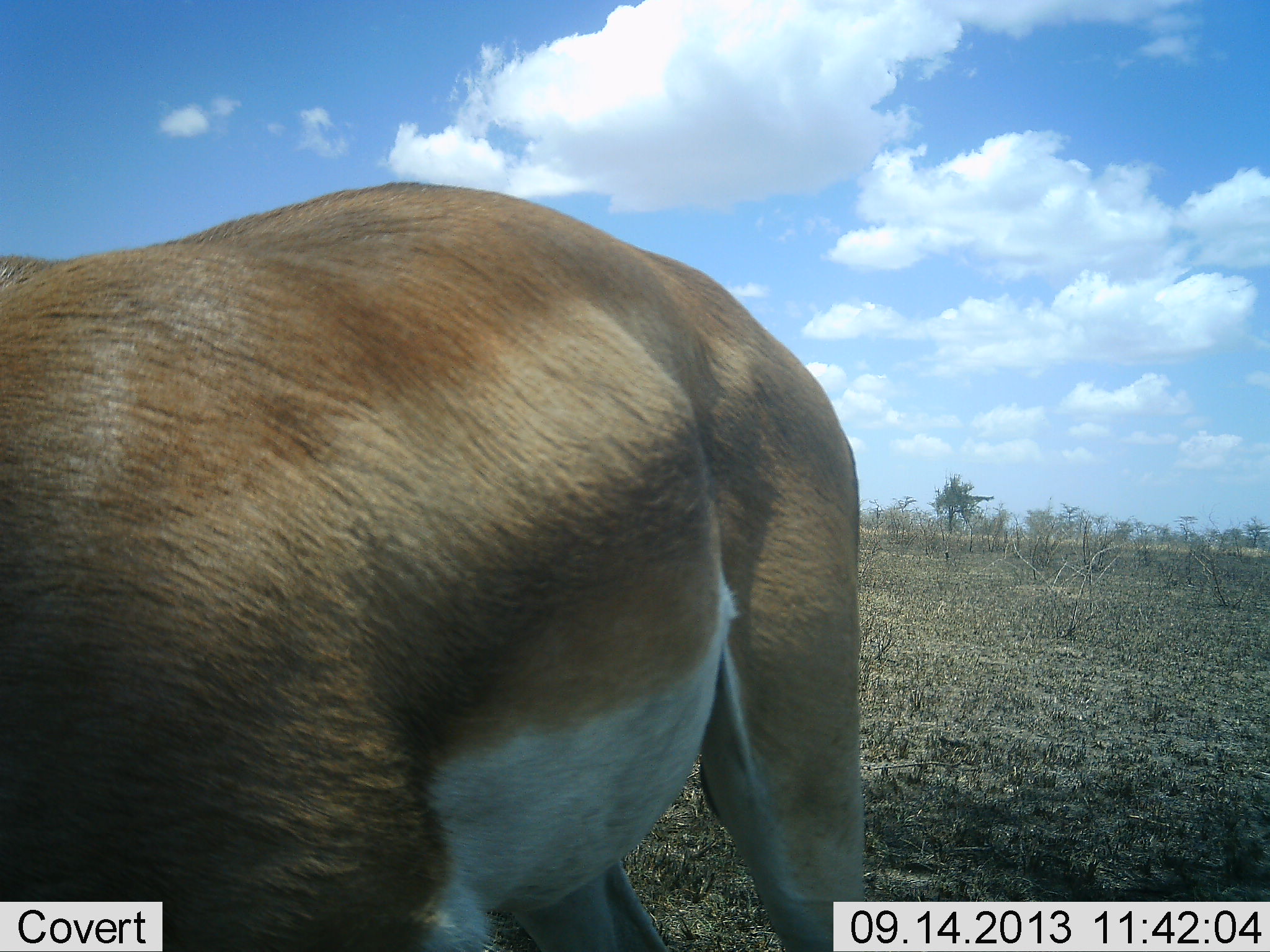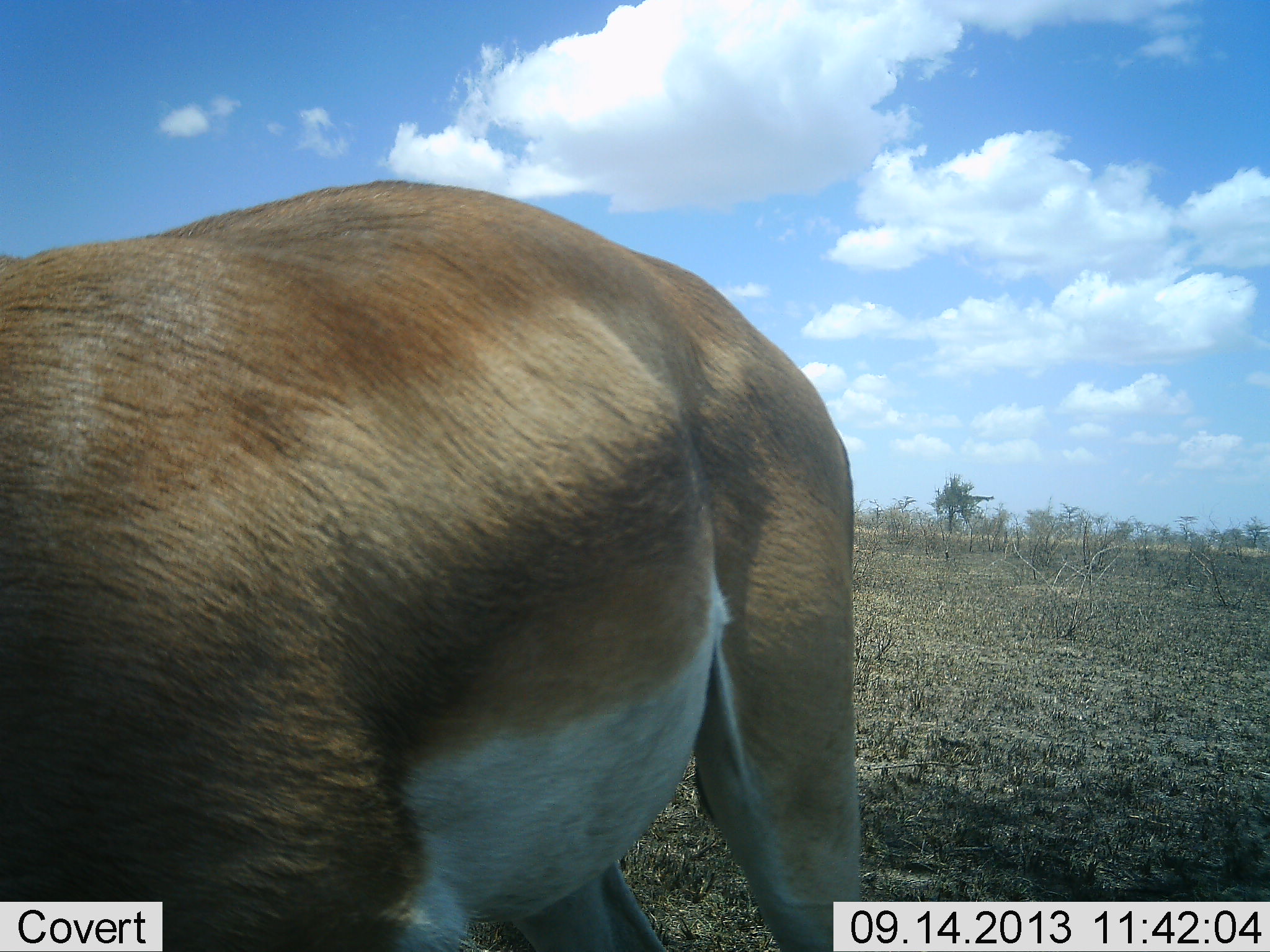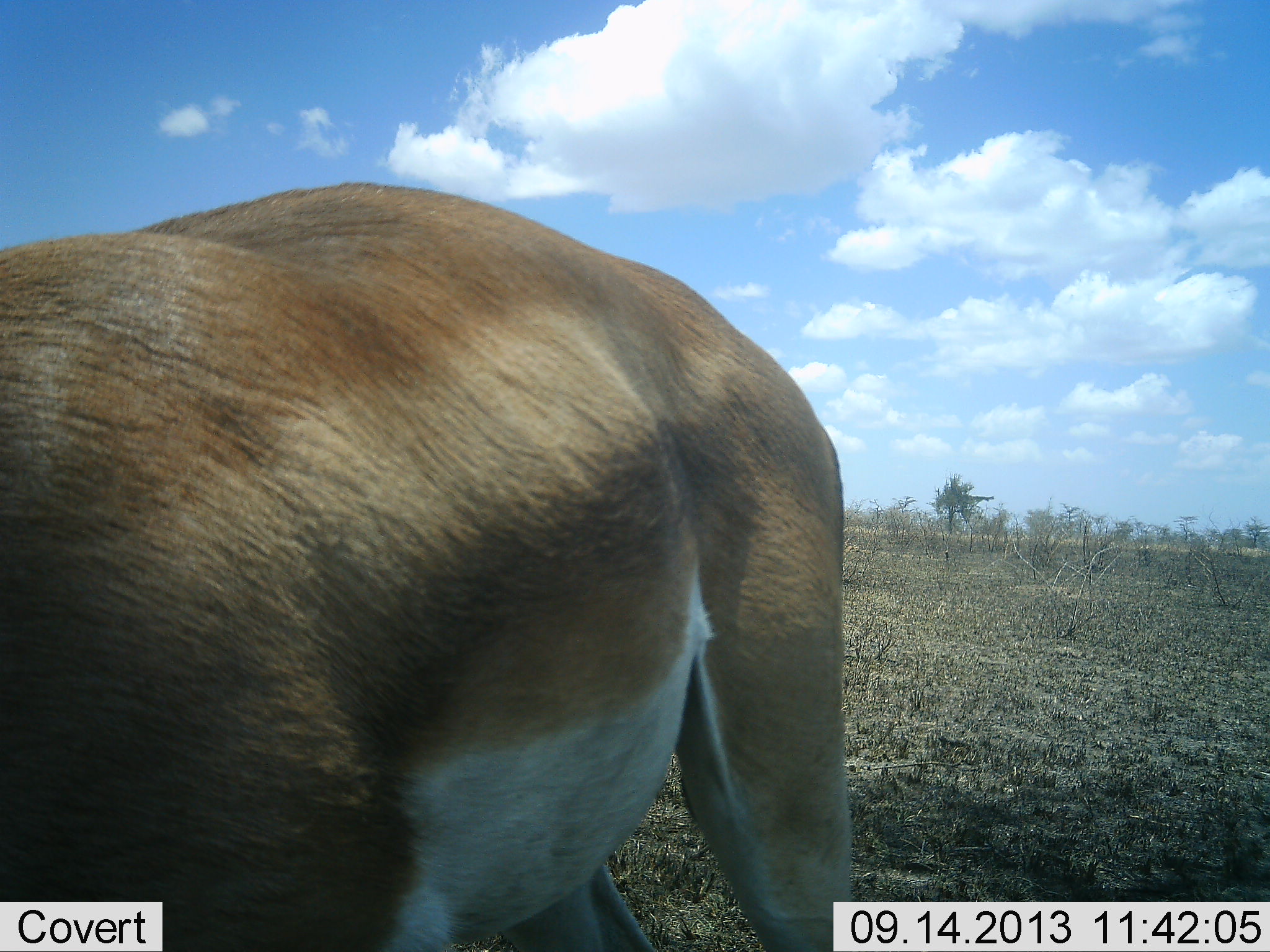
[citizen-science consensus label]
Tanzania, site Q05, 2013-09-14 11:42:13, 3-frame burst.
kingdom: Animalia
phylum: Chordata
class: Mammalia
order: Artiodactyla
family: Bovidae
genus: Nanger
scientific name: Nanger granti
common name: grant's gazelle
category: gazellegrants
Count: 1.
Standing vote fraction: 67%.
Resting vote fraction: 0%.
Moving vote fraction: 13%.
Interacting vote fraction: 0%.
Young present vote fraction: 0%.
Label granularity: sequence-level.